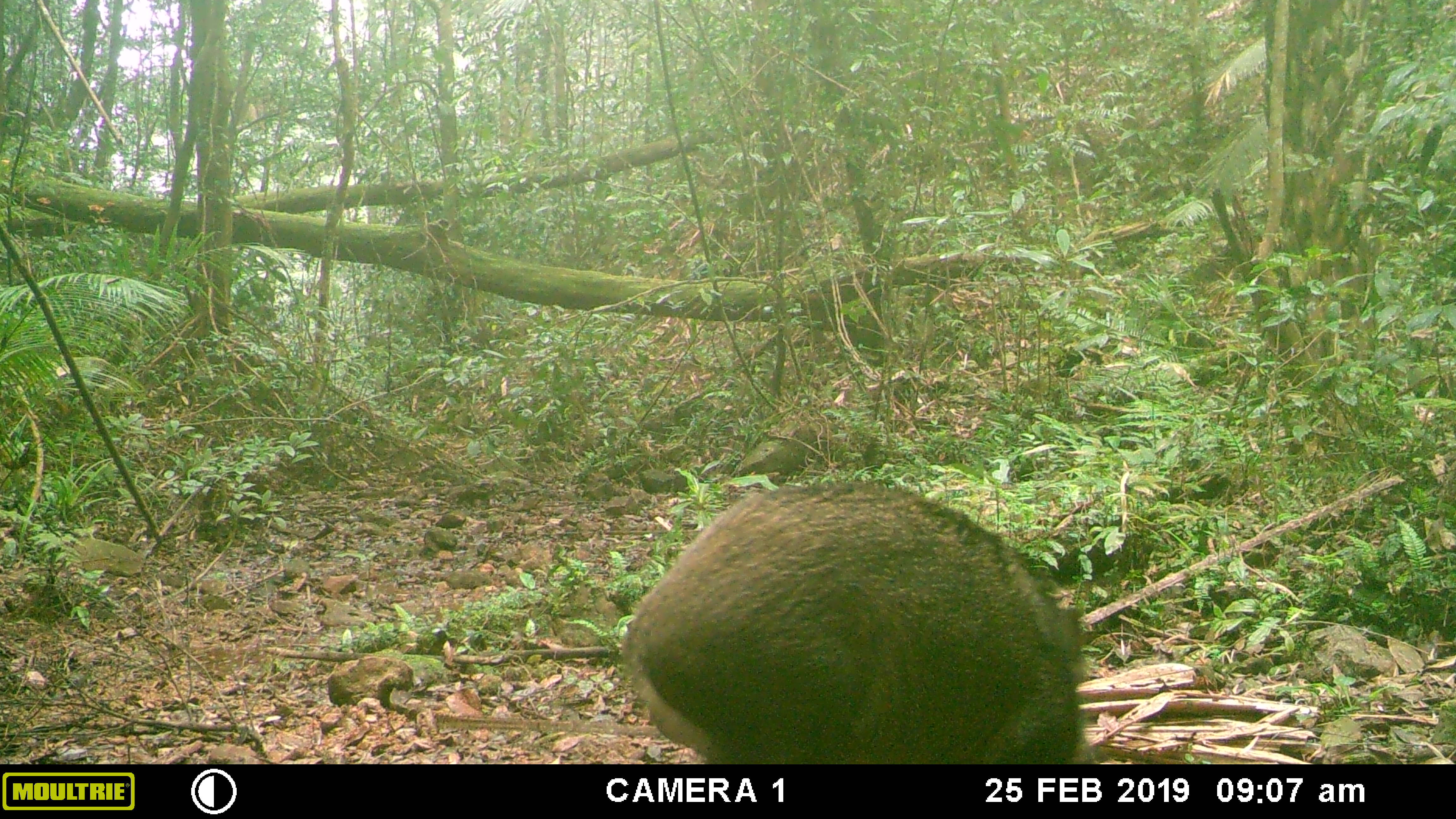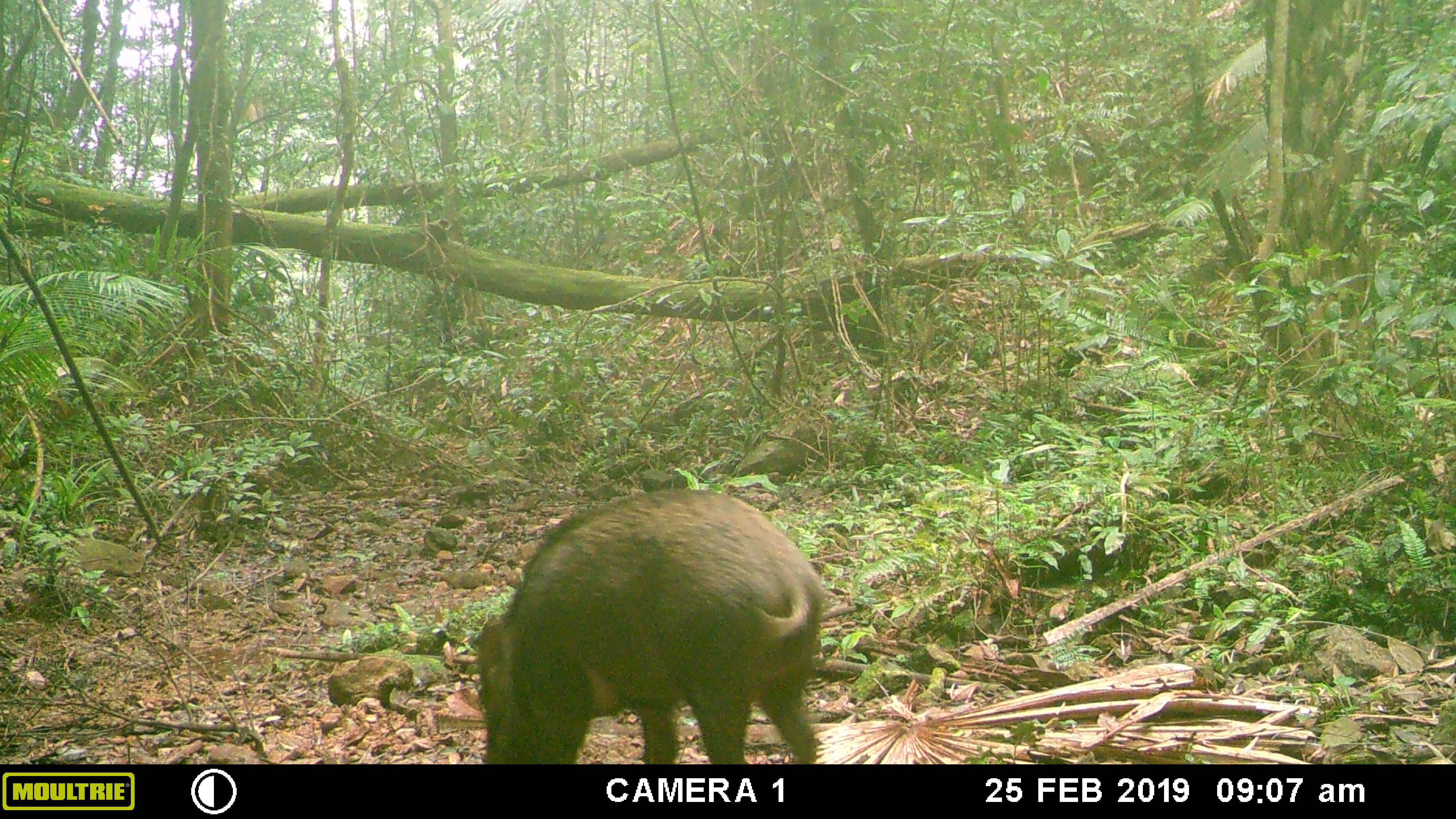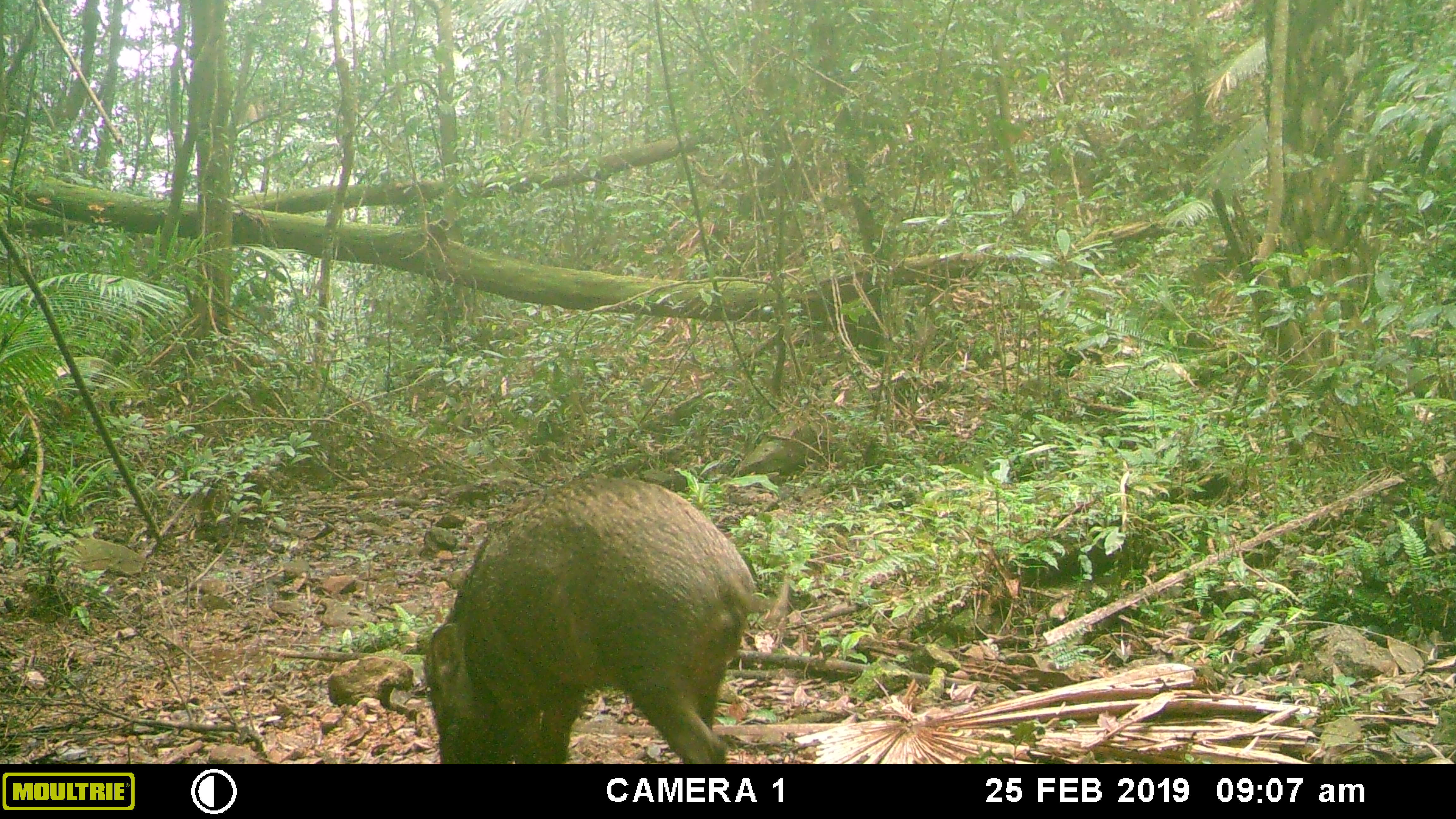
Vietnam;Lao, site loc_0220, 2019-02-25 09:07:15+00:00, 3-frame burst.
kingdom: Animalia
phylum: Chordata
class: Mammalia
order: Artiodactyla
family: Suidae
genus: Sus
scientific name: Sus scrofa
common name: eurasian wild pig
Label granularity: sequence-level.